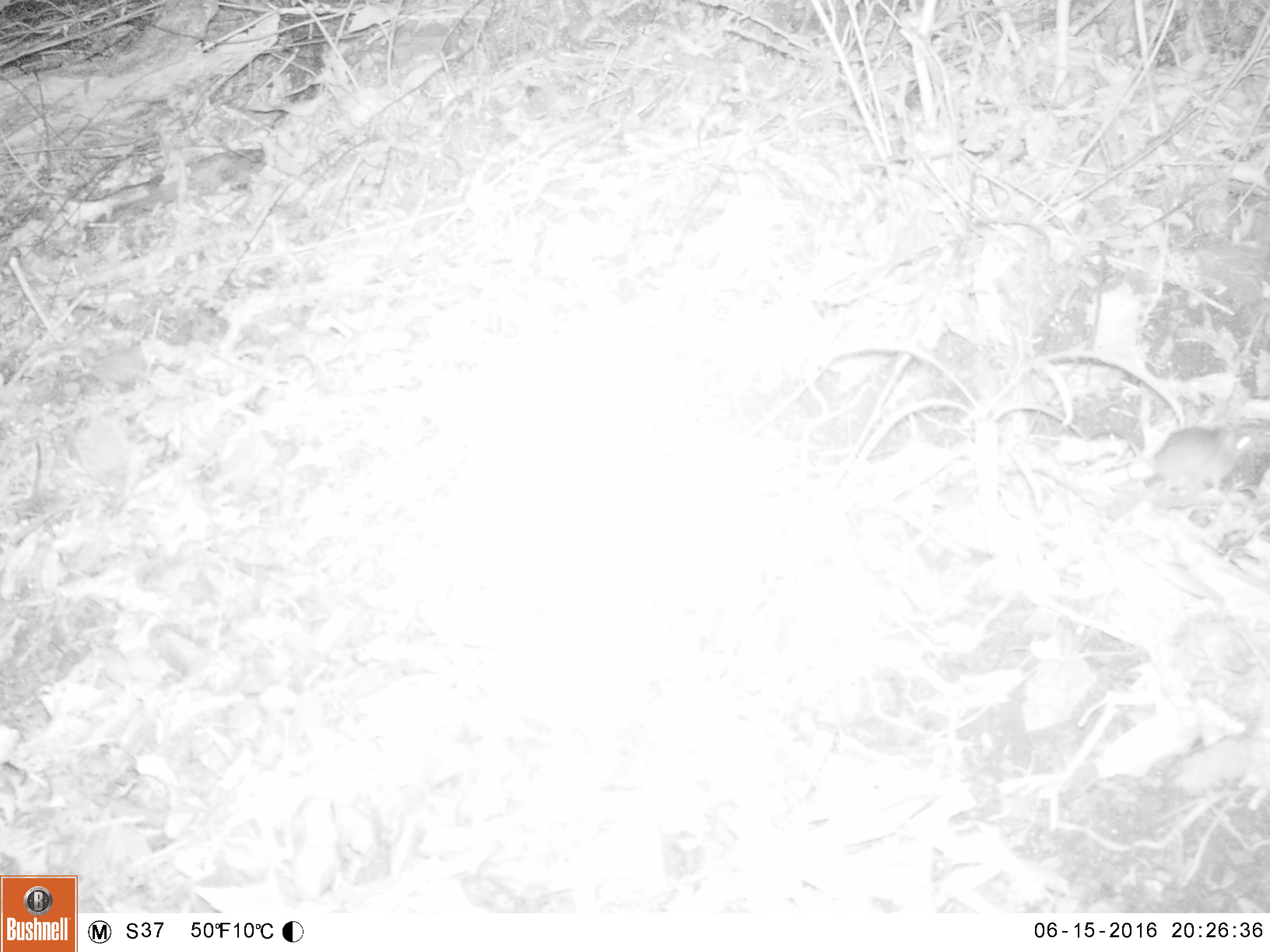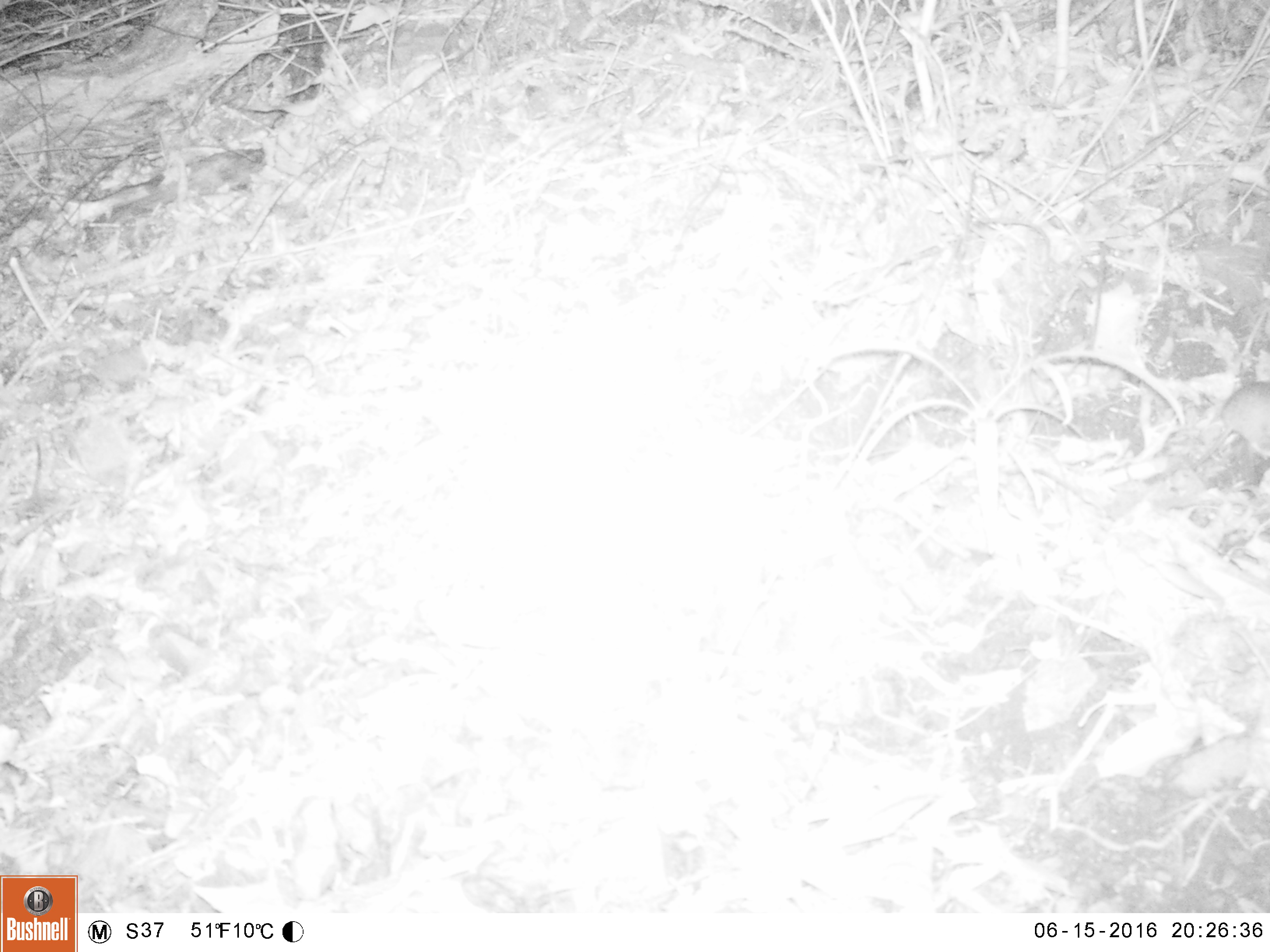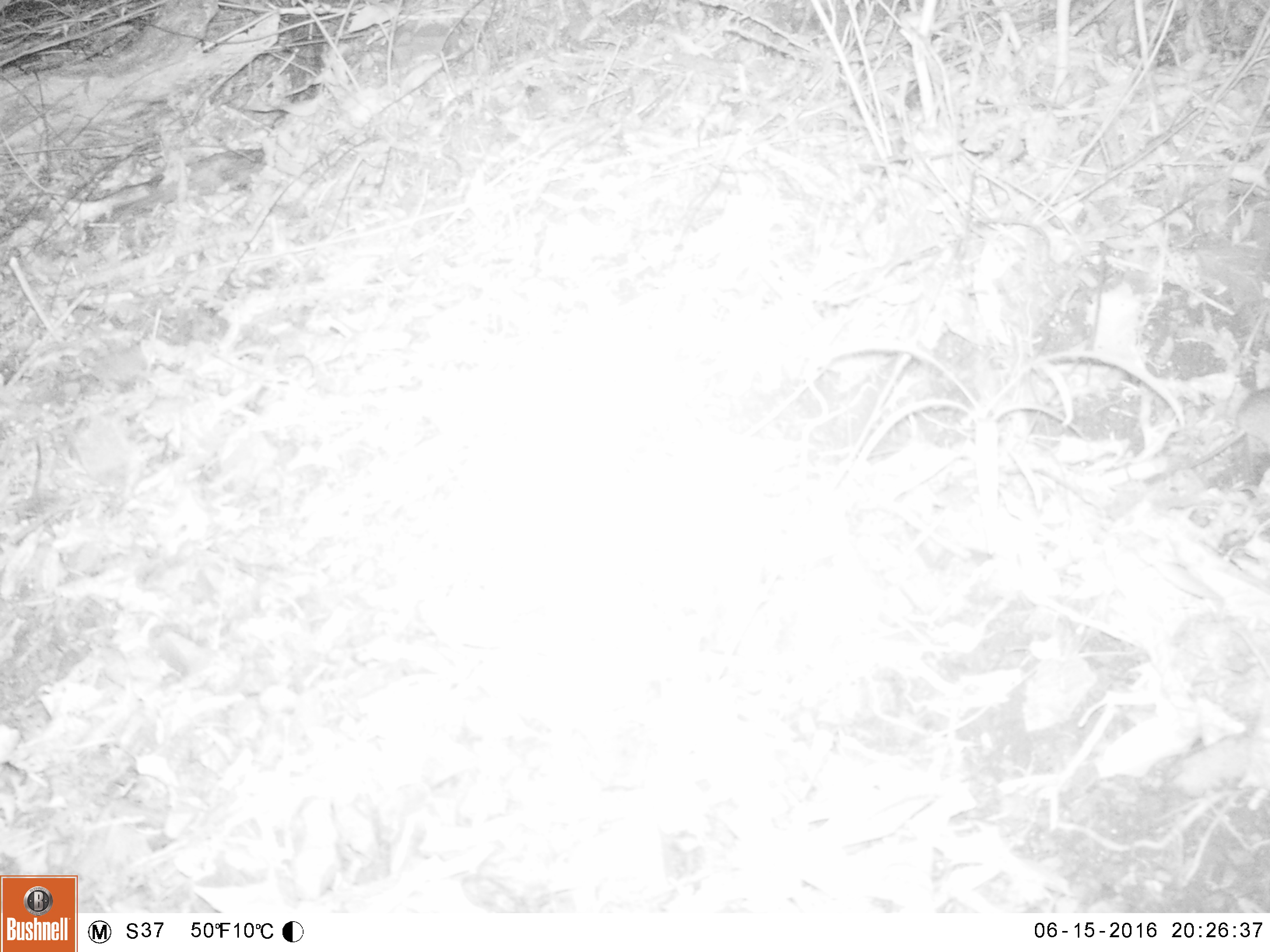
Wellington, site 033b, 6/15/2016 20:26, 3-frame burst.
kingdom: Animalia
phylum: Chordata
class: Mammalia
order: Rodentia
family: Muridae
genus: Mus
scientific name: Mus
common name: mouse